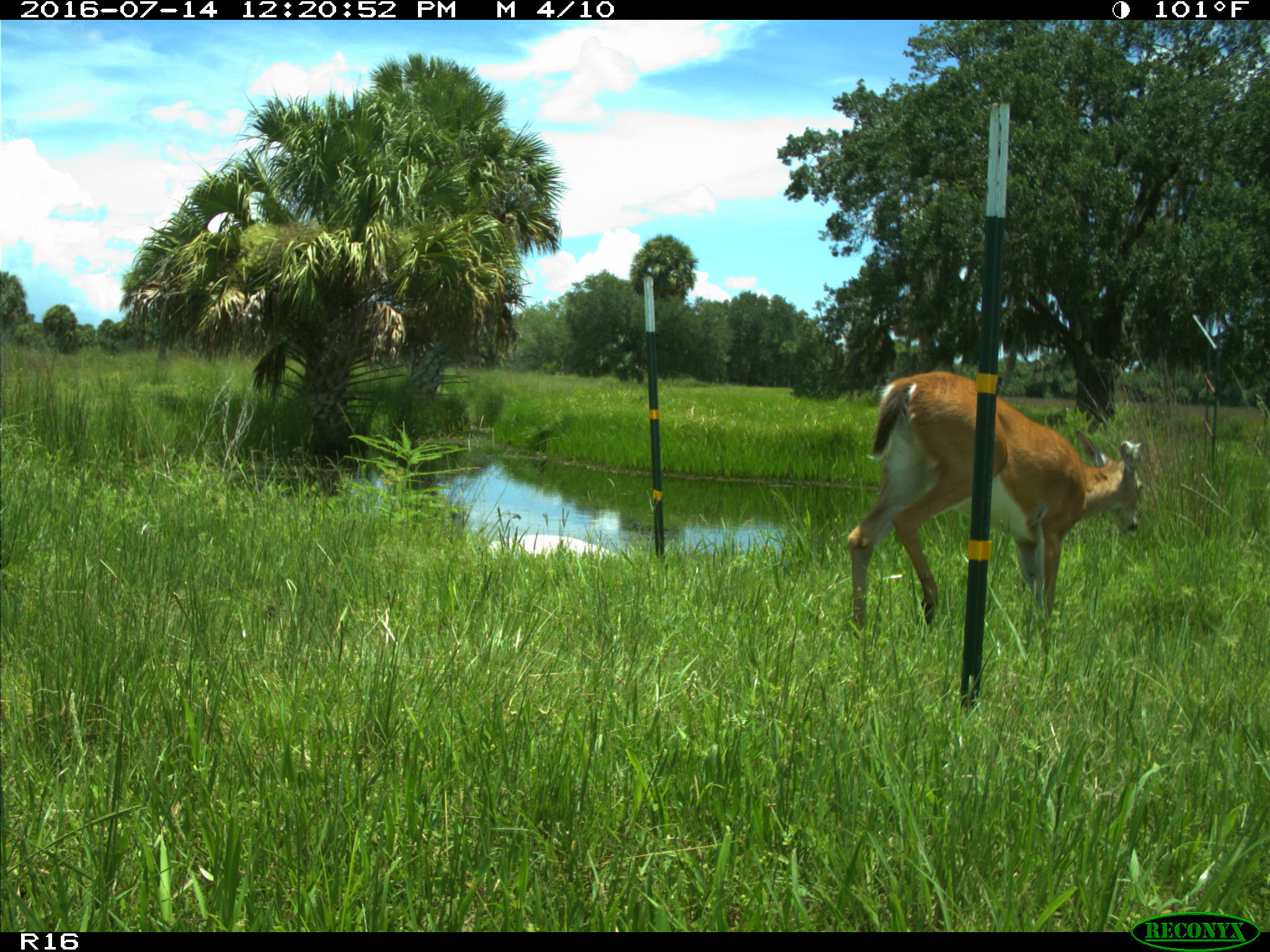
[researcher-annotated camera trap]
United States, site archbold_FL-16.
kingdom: Animalia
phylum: Chordata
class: Mammalia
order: Artiodactyla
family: Cervidae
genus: Odocoileus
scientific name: Odocoileus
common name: deer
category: unidentified deer